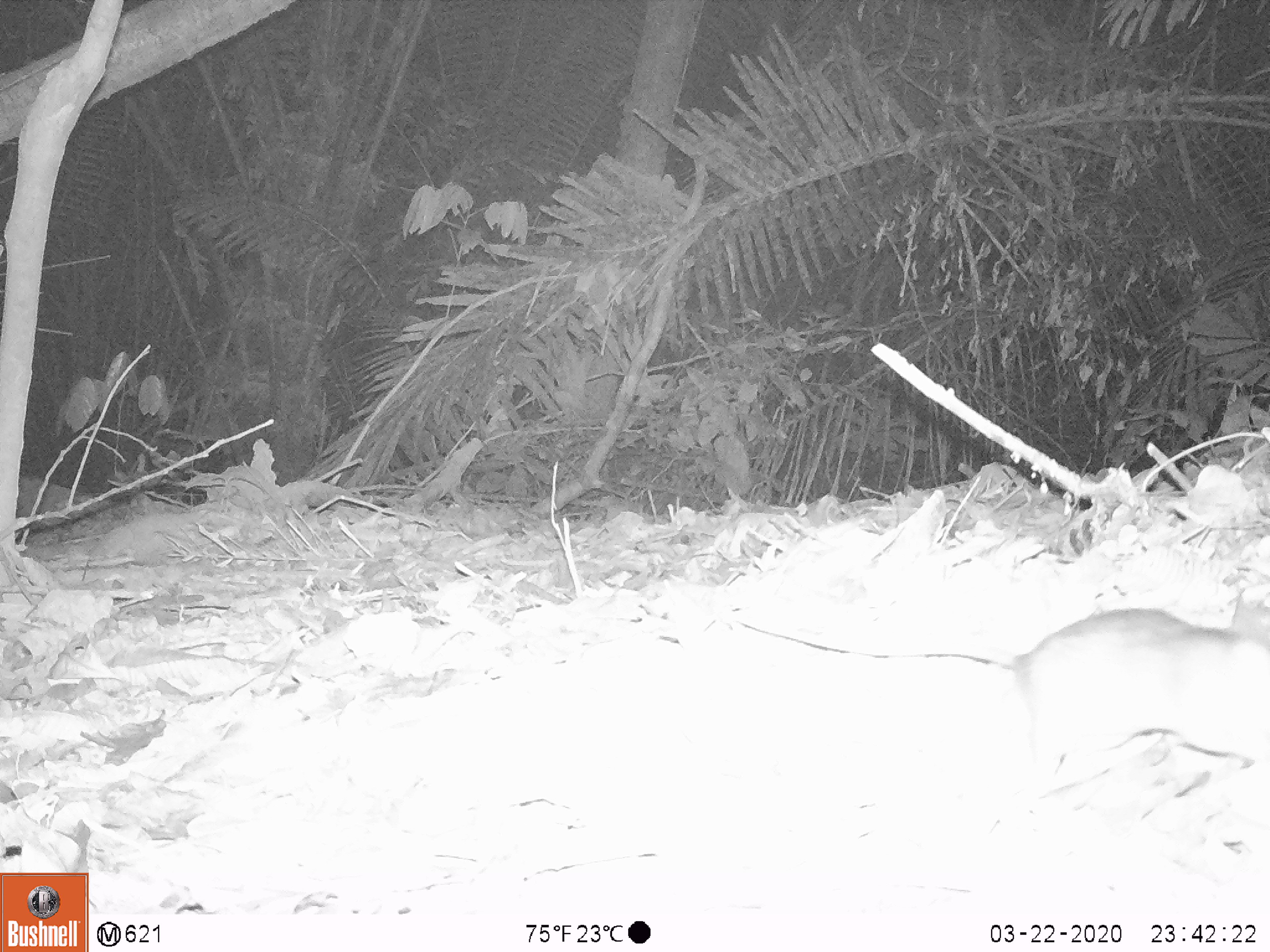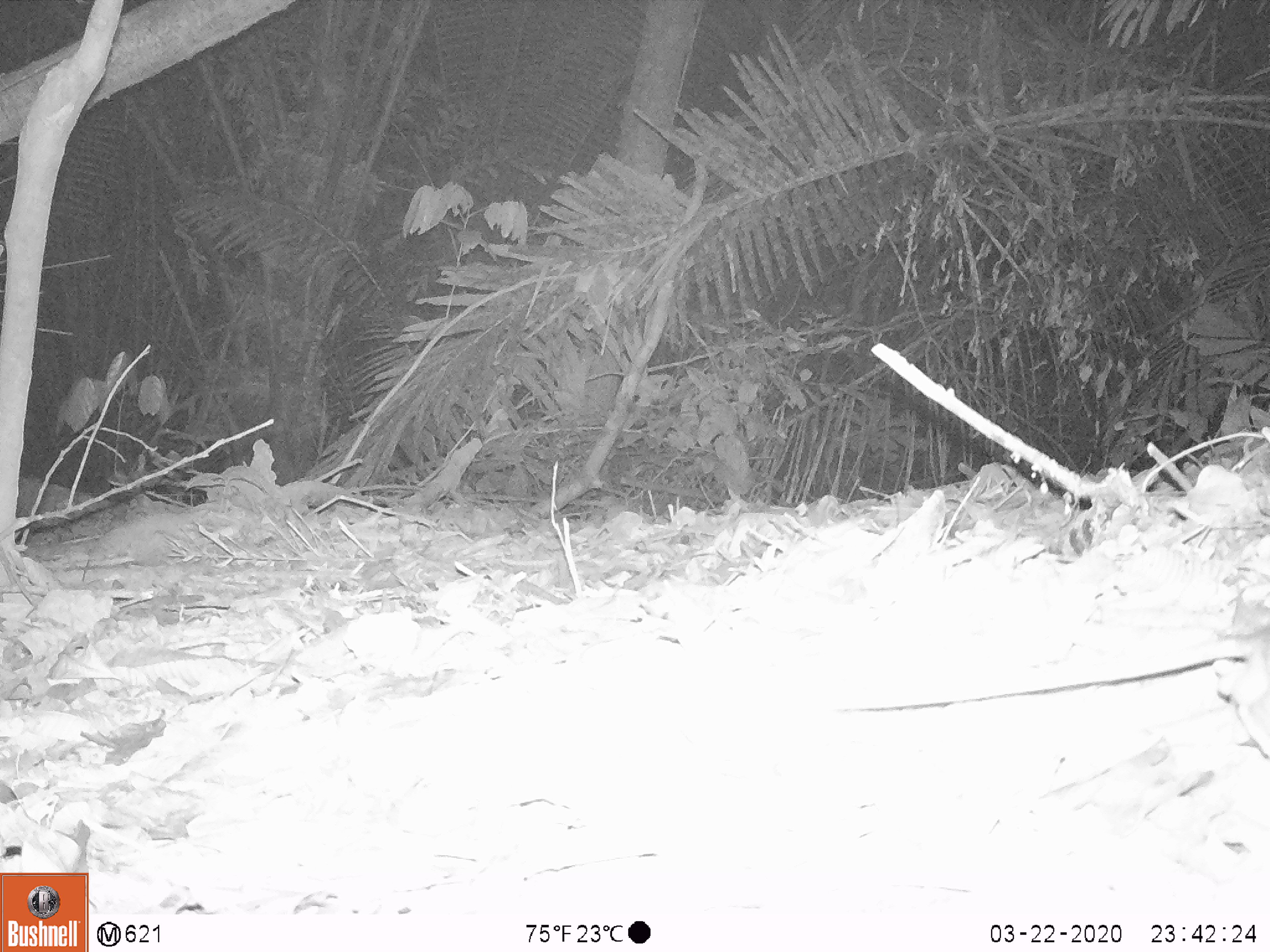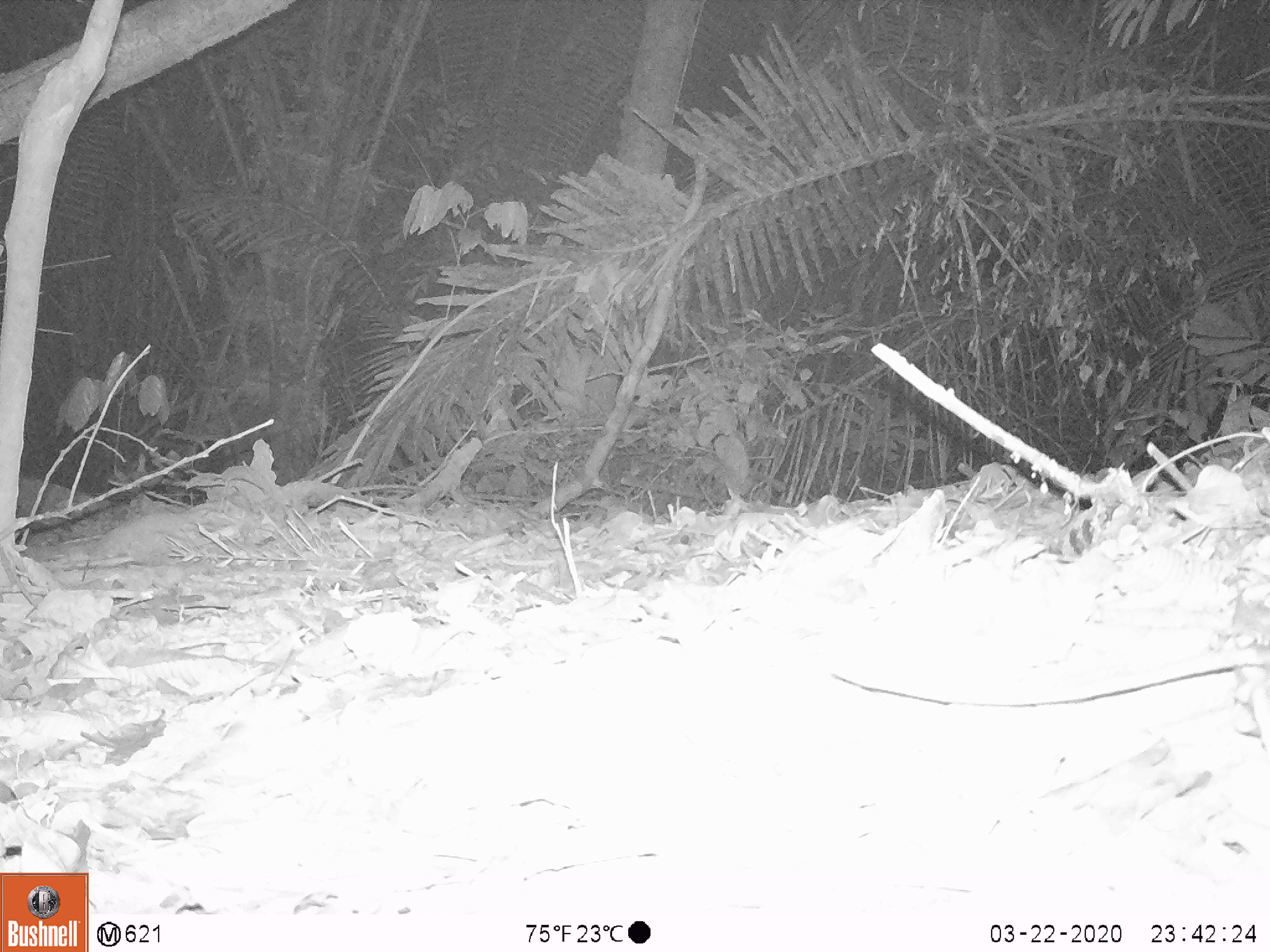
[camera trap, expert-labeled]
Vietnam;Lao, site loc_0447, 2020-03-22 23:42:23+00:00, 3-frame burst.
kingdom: Animalia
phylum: Chordata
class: Mammalia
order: Rodentia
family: Muridae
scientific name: Muridae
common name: old-world mice and rats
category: unidentified murid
Unidentified murid (old-world mice and rats) (Muridae). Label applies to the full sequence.